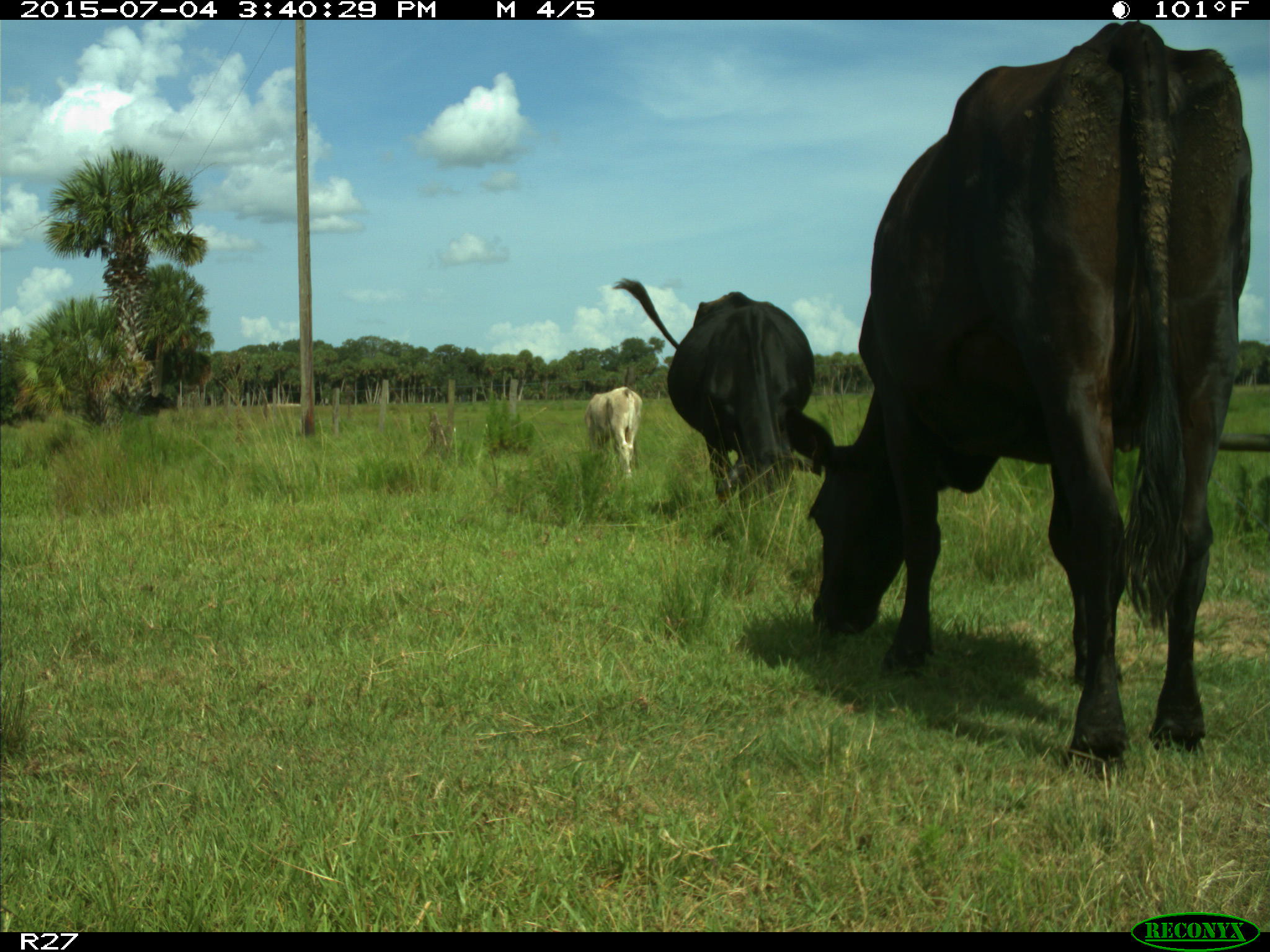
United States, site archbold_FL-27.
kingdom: Animalia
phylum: Chordata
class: Mammalia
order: Artiodactyla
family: Bovidae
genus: Bos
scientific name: Bos taurus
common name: domestic cow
Bos taurus (domestic cow).